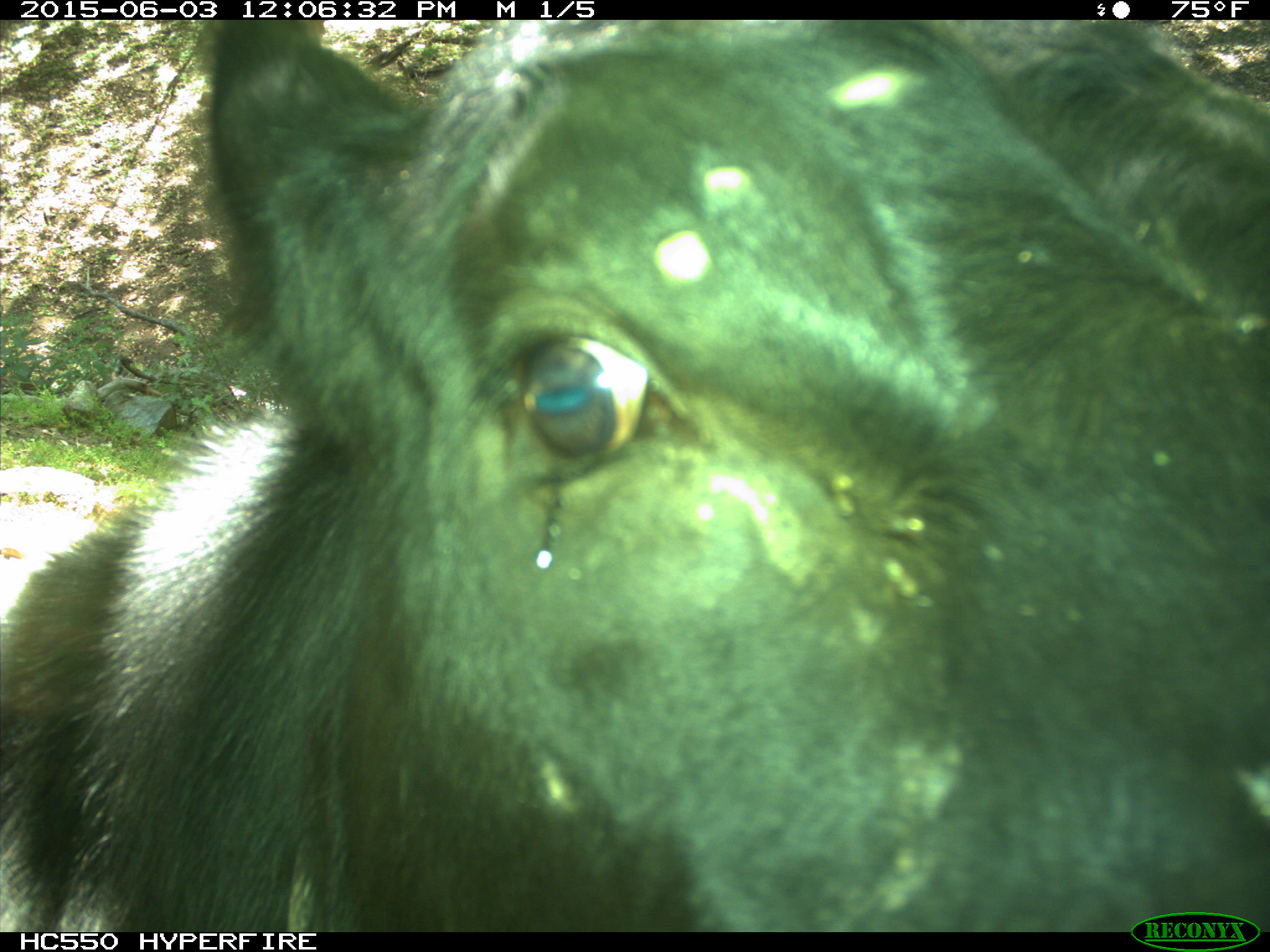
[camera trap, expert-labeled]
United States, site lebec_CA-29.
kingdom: Animalia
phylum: Chordata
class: Mammalia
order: Artiodactyla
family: Bovidae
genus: Bos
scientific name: Bos taurus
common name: domestic cow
Bos taurus (domestic cow).